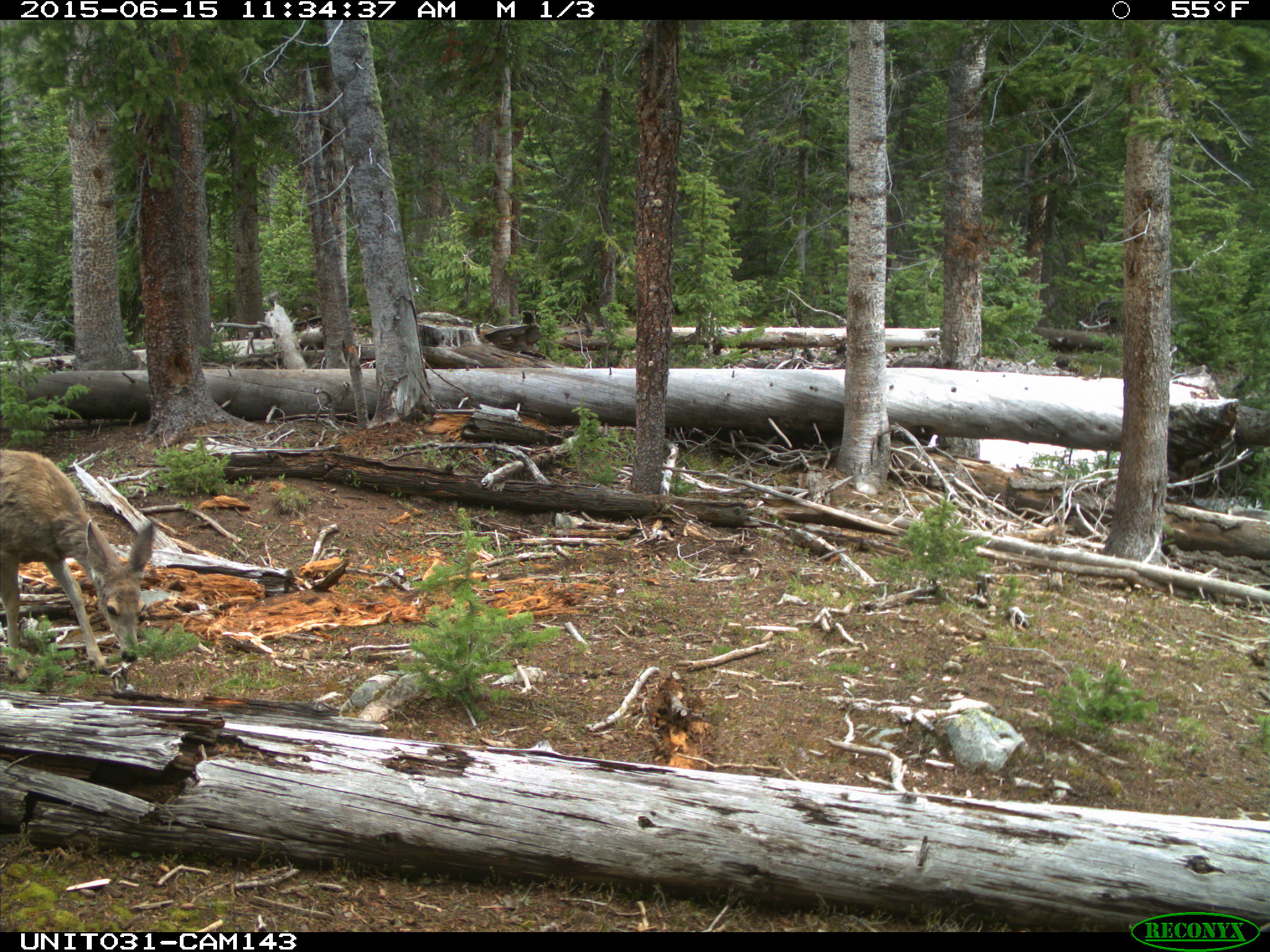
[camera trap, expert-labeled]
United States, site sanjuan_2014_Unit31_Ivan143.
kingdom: Animalia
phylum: Chordata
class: Mammalia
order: Artiodactyla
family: Cervidae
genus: Odocoileus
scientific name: Odocoileus hemionus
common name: mule deer